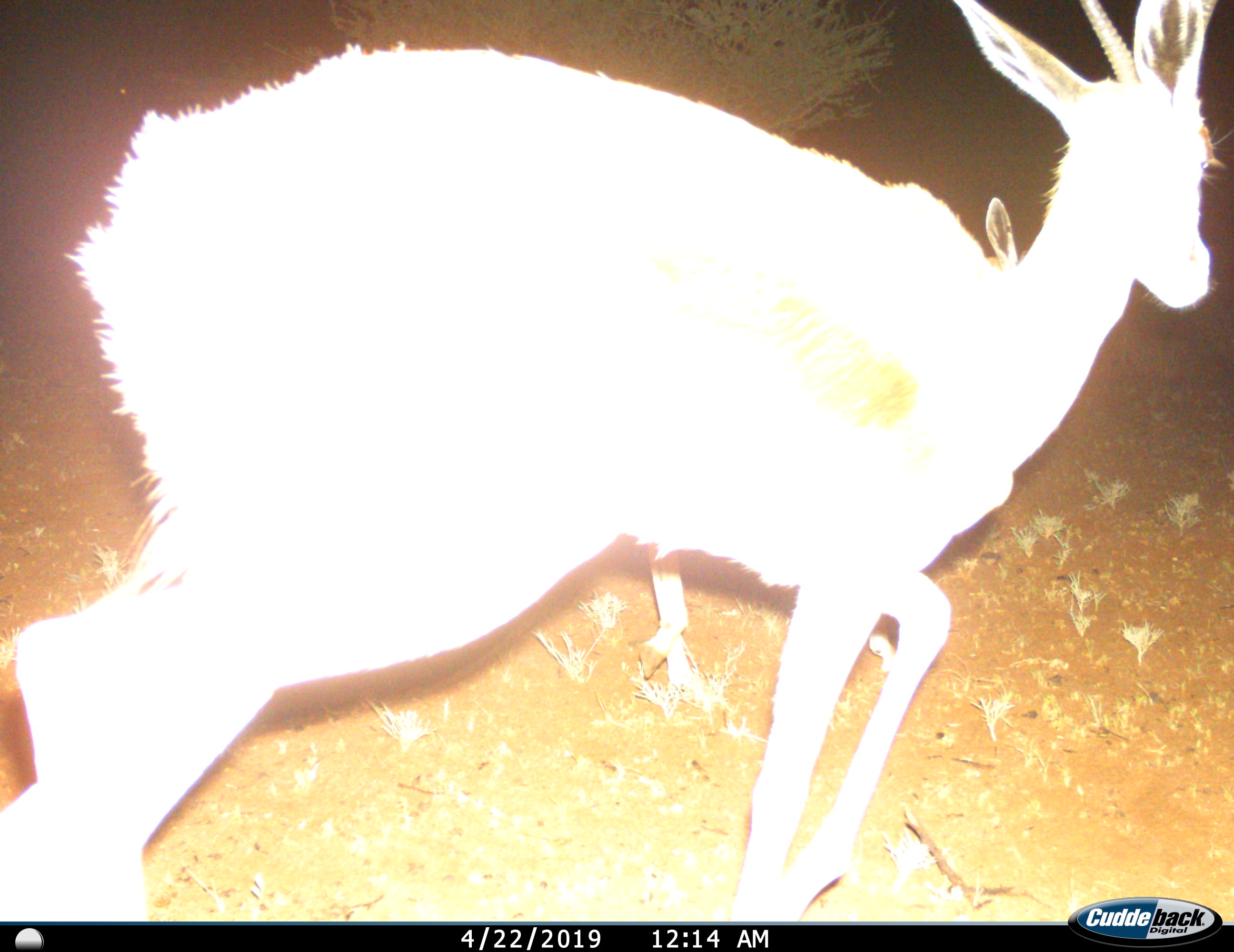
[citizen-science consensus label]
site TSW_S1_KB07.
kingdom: Animalia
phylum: Chordata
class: Mammalia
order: Artiodactyla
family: Bovidae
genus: Antidorcas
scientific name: Antidorcas marsupialis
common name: springbok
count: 2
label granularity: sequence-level